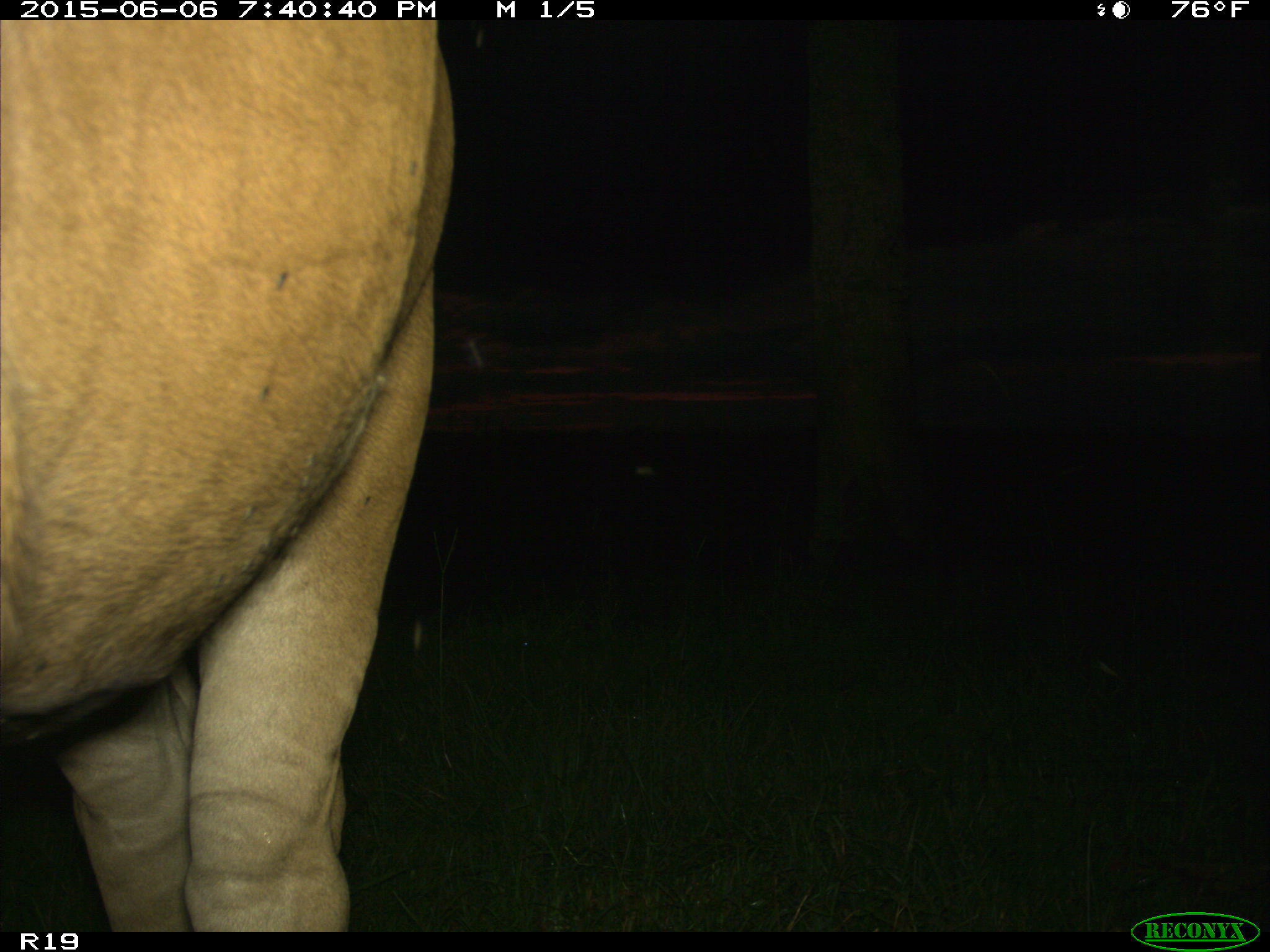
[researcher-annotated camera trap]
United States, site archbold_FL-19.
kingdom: Animalia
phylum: Chordata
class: Mammalia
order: Artiodactyla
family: Bovidae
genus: Bos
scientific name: Bos taurus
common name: domestic cow